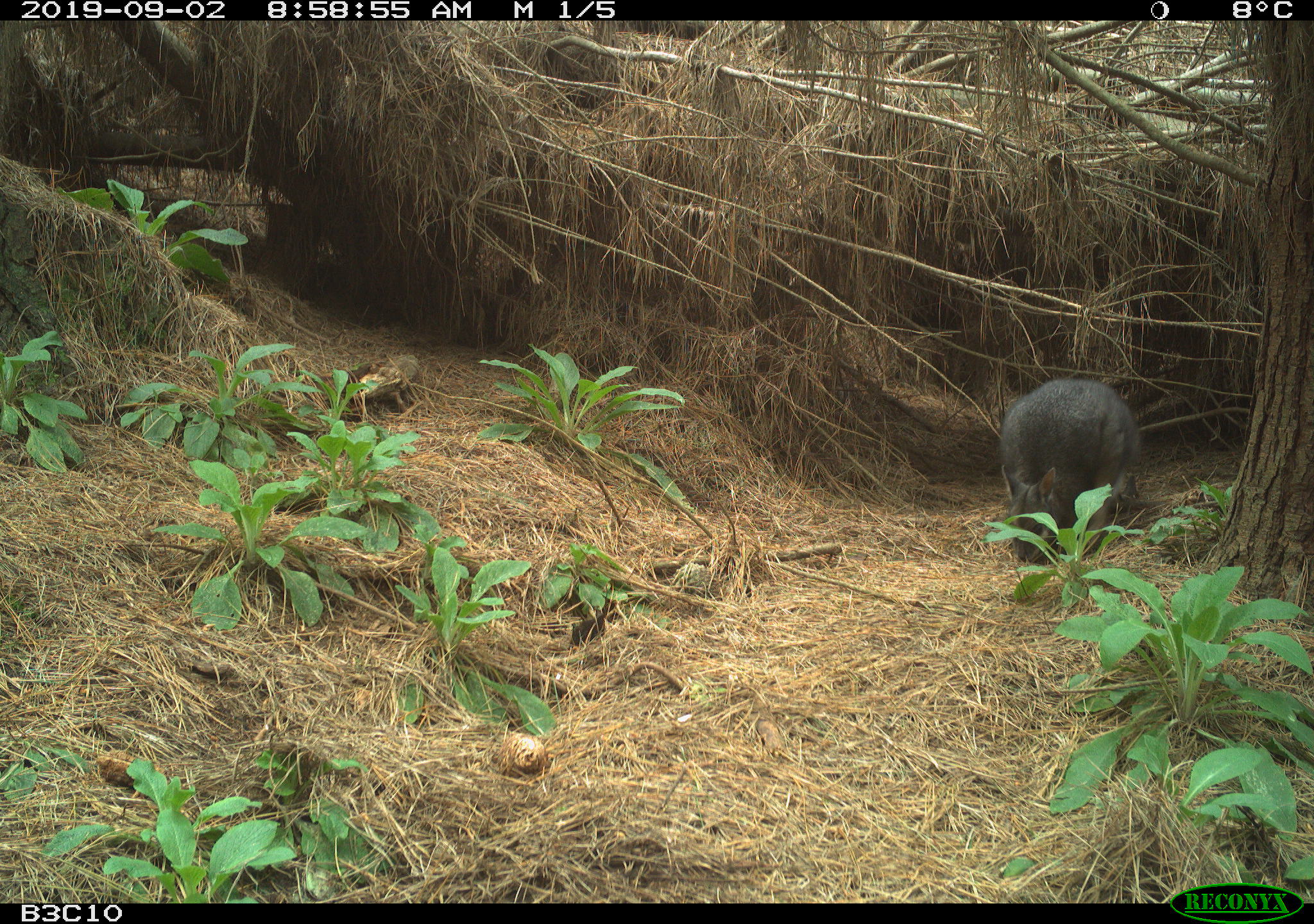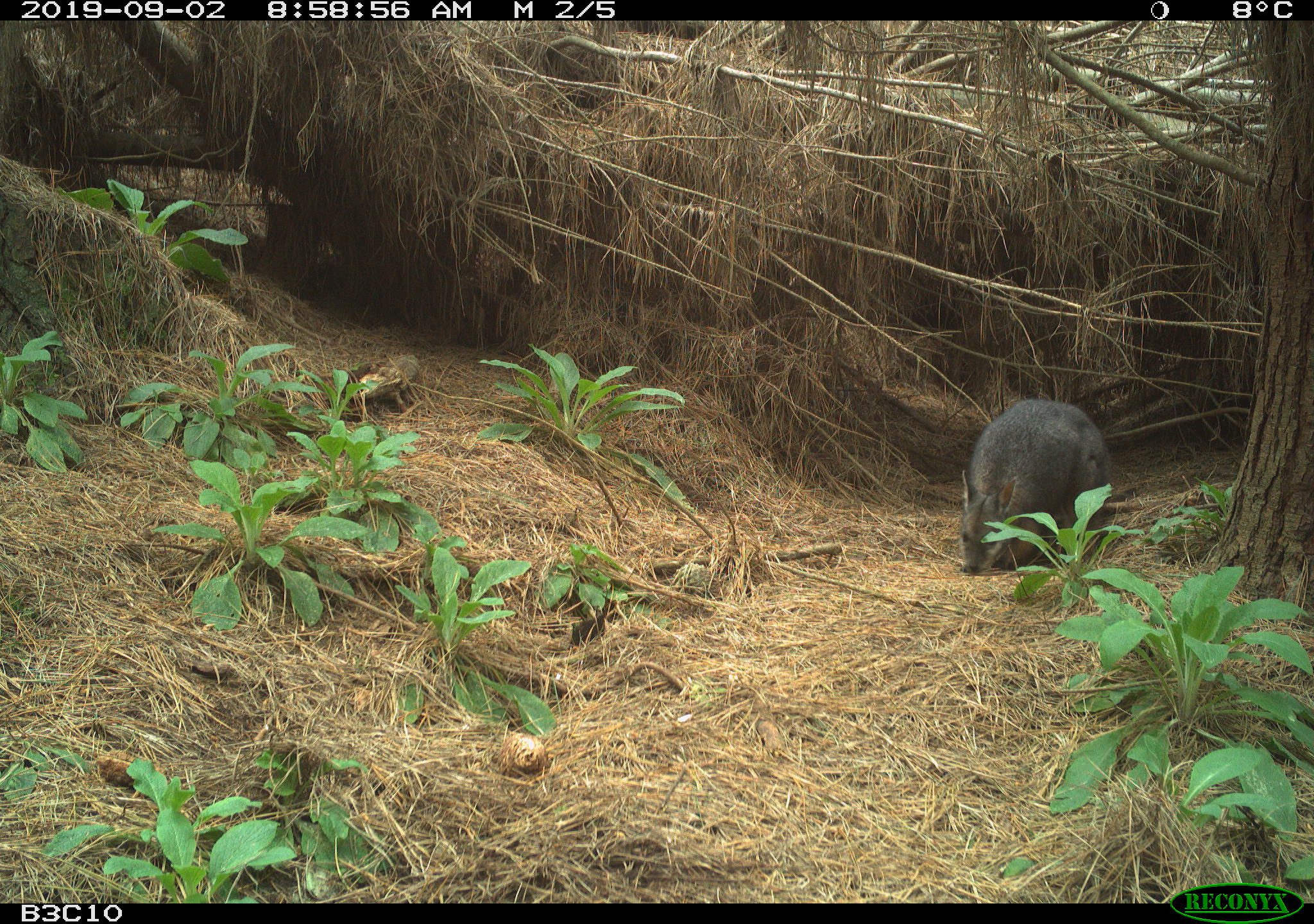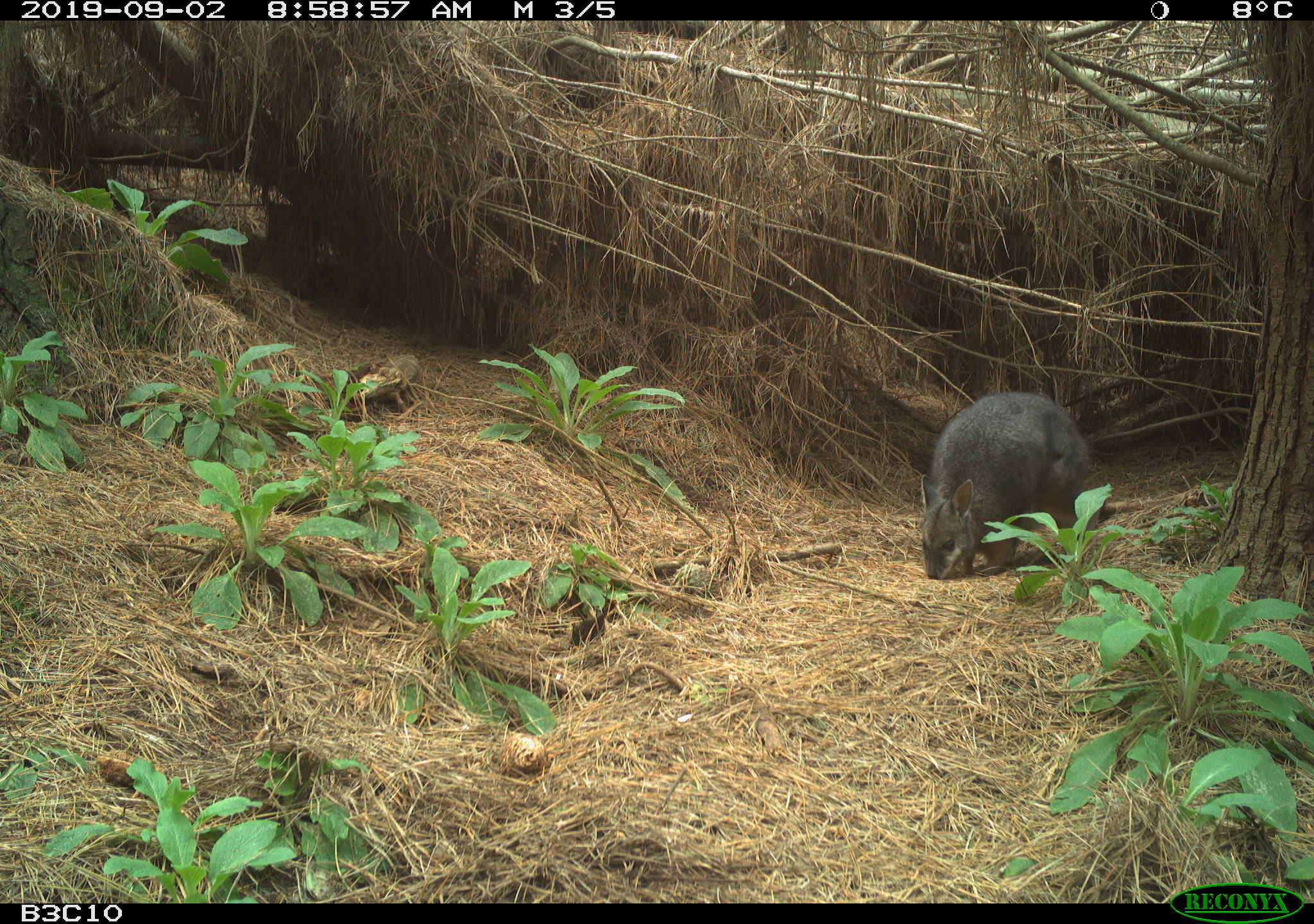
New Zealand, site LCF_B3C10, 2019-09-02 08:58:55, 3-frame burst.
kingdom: Animalia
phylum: Chordata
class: Mammalia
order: Diprotodontia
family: Macropodidae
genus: Notamacropus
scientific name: Notamacropus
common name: wallaby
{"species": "wallaby (Notamacropus)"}